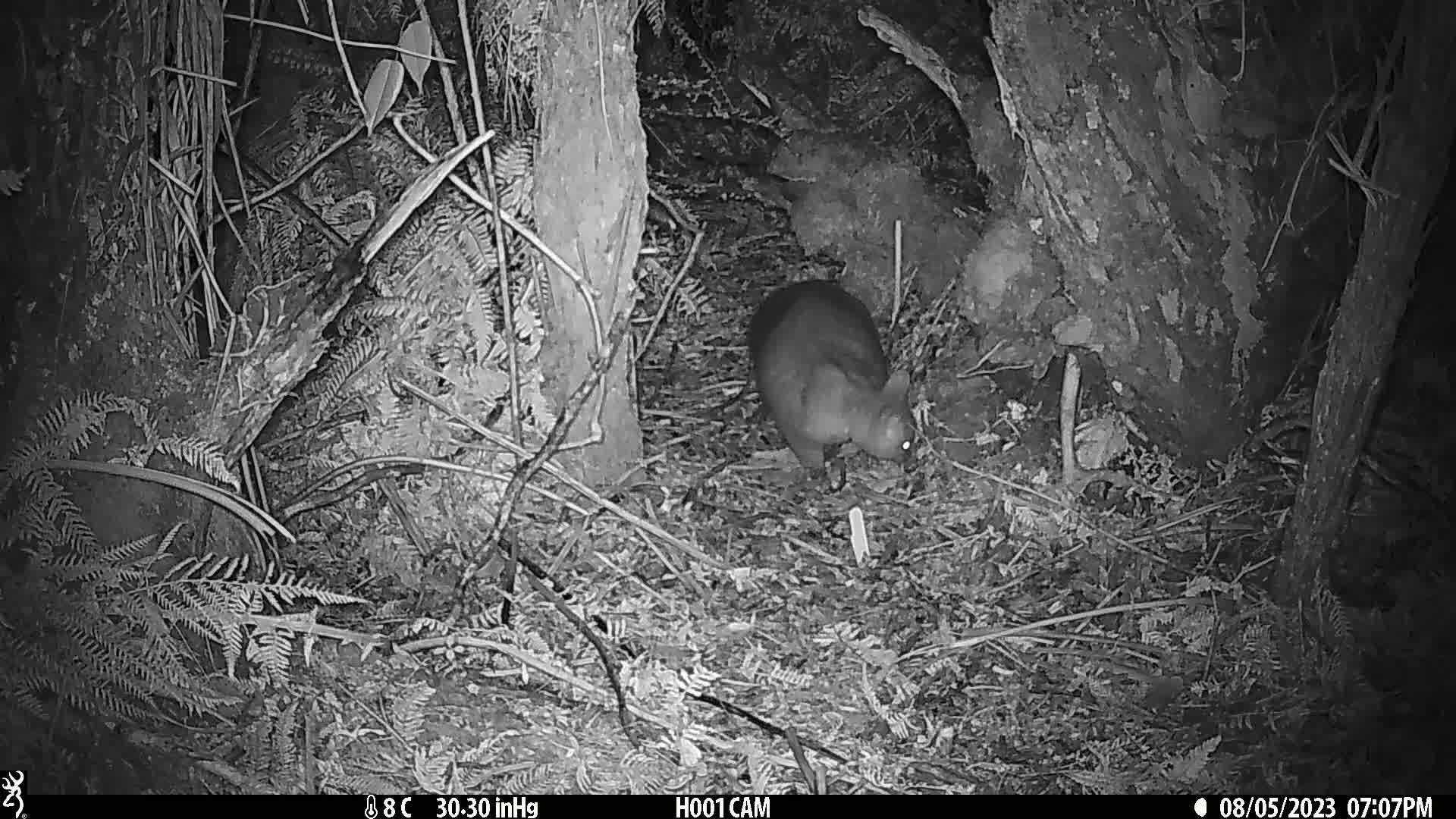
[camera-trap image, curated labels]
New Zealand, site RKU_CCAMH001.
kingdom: Animalia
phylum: Chordata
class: Mammalia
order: Diprotodontia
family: Phalangeridae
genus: Trichosurus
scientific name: Trichosurus vulpecula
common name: common brushtail possum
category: possum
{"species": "possum (common brushtail possum) (Trichosurus vulpecula)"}